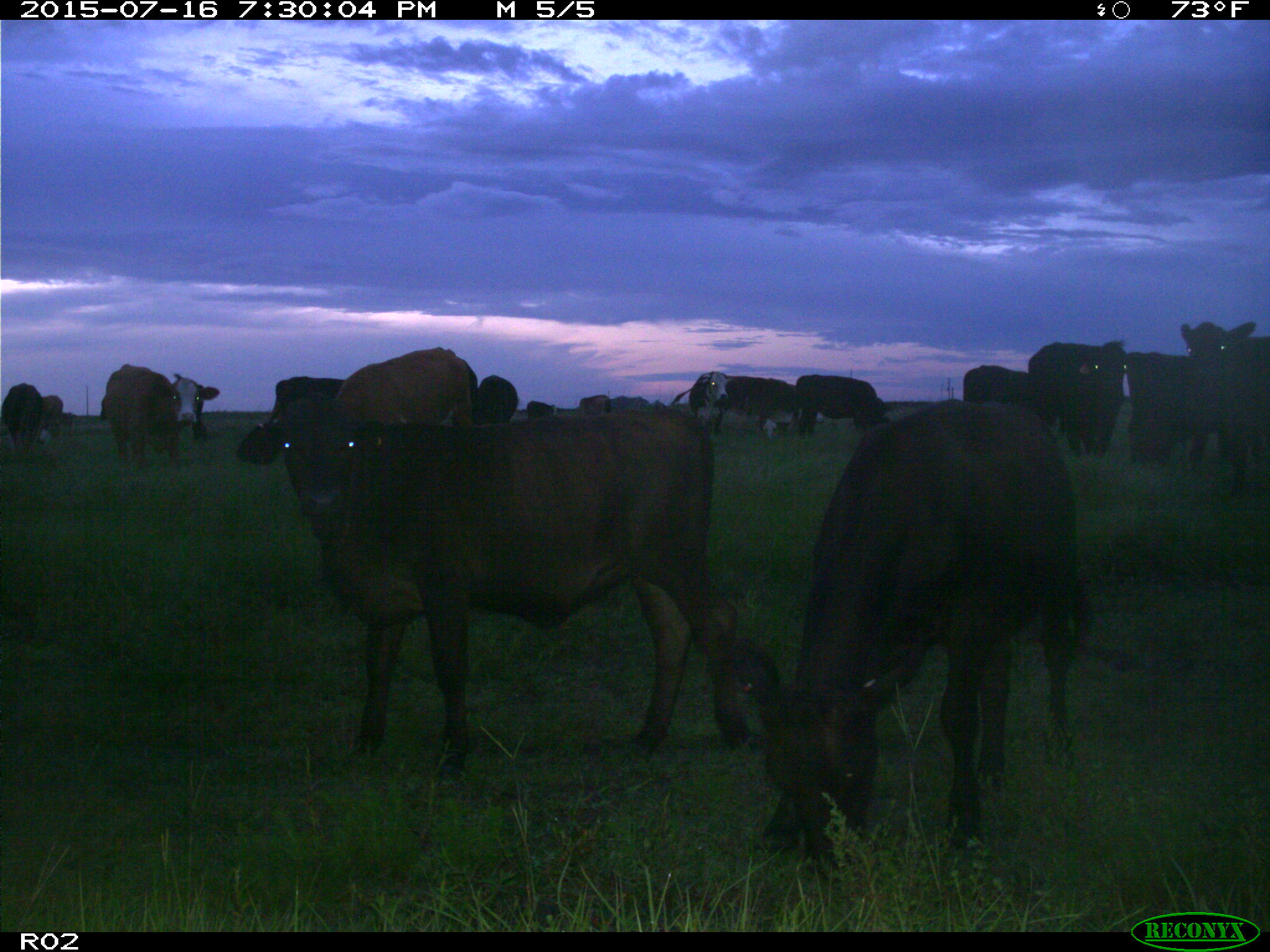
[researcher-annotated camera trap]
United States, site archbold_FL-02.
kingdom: Animalia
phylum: Chordata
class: Mammalia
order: Artiodactyla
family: Bovidae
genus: Bos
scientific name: Bos taurus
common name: domestic cow